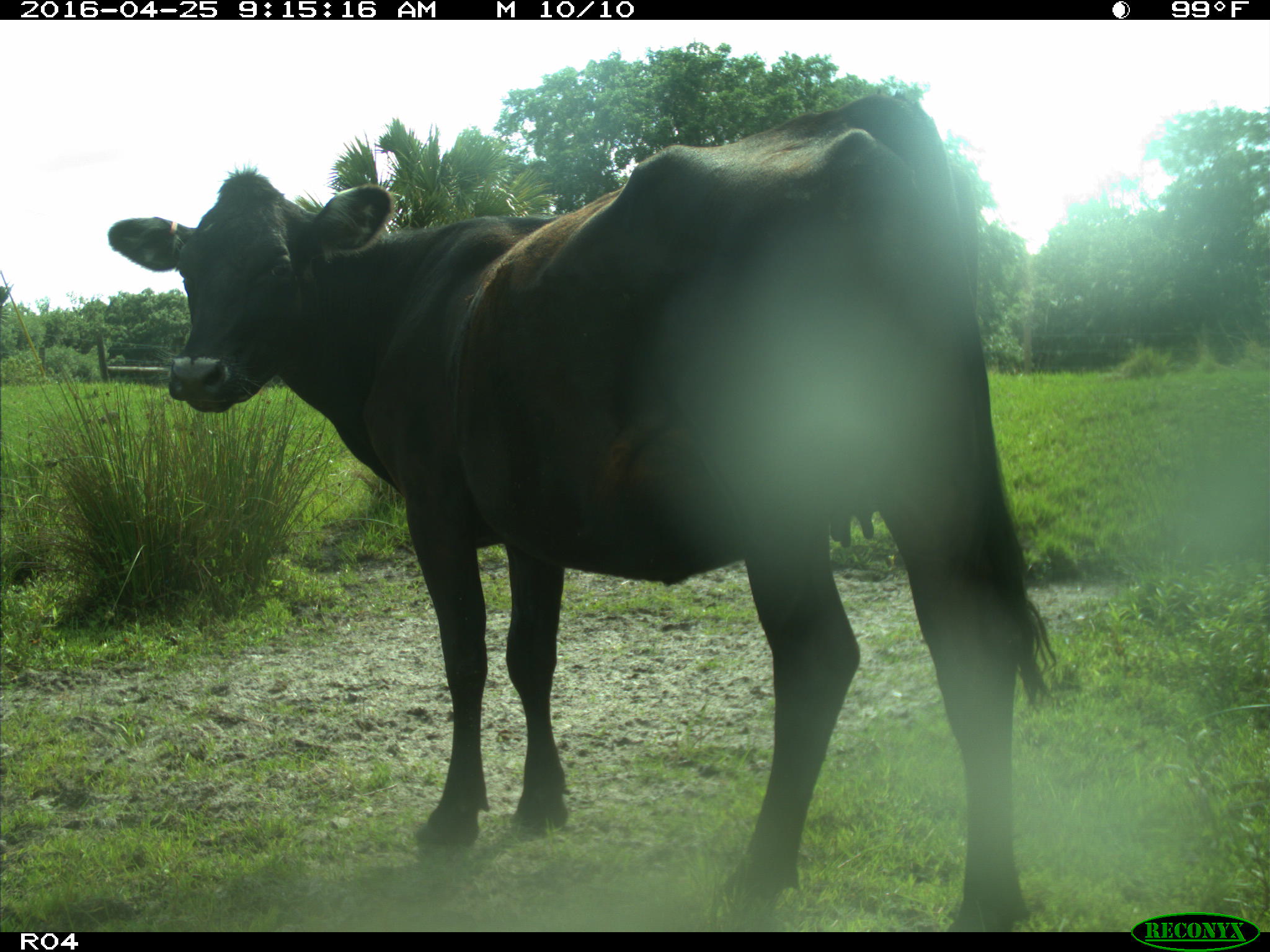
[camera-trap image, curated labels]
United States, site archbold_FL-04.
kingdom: Animalia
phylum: Chordata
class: Mammalia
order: Artiodactyla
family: Bovidae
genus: Bos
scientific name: Bos taurus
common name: domestic cow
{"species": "Bos taurus (domestic cow)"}